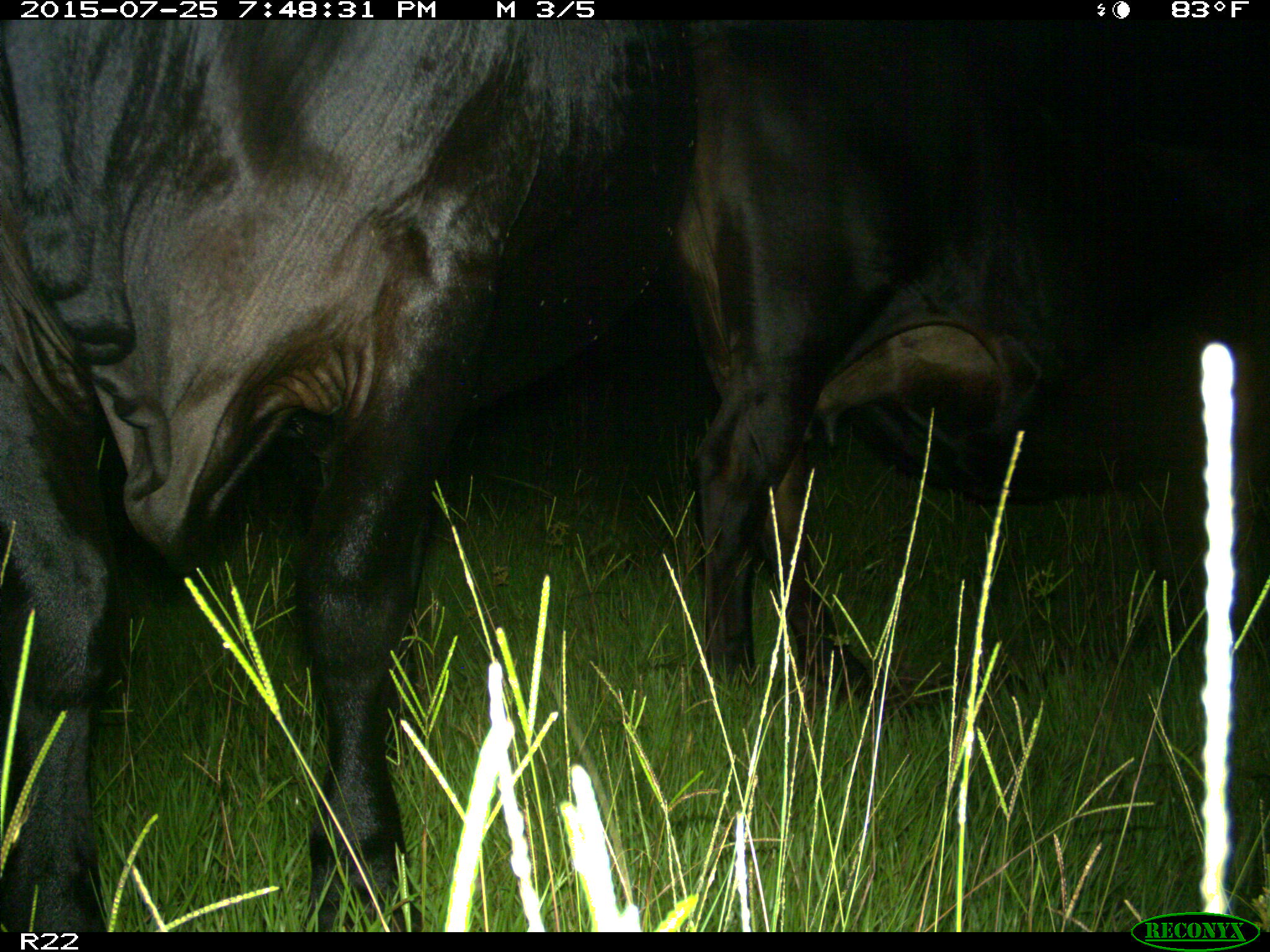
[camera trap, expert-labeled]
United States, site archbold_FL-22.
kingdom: Animalia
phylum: Chordata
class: Mammalia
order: Artiodactyla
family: Bovidae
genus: Bos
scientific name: Bos taurus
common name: domestic cow